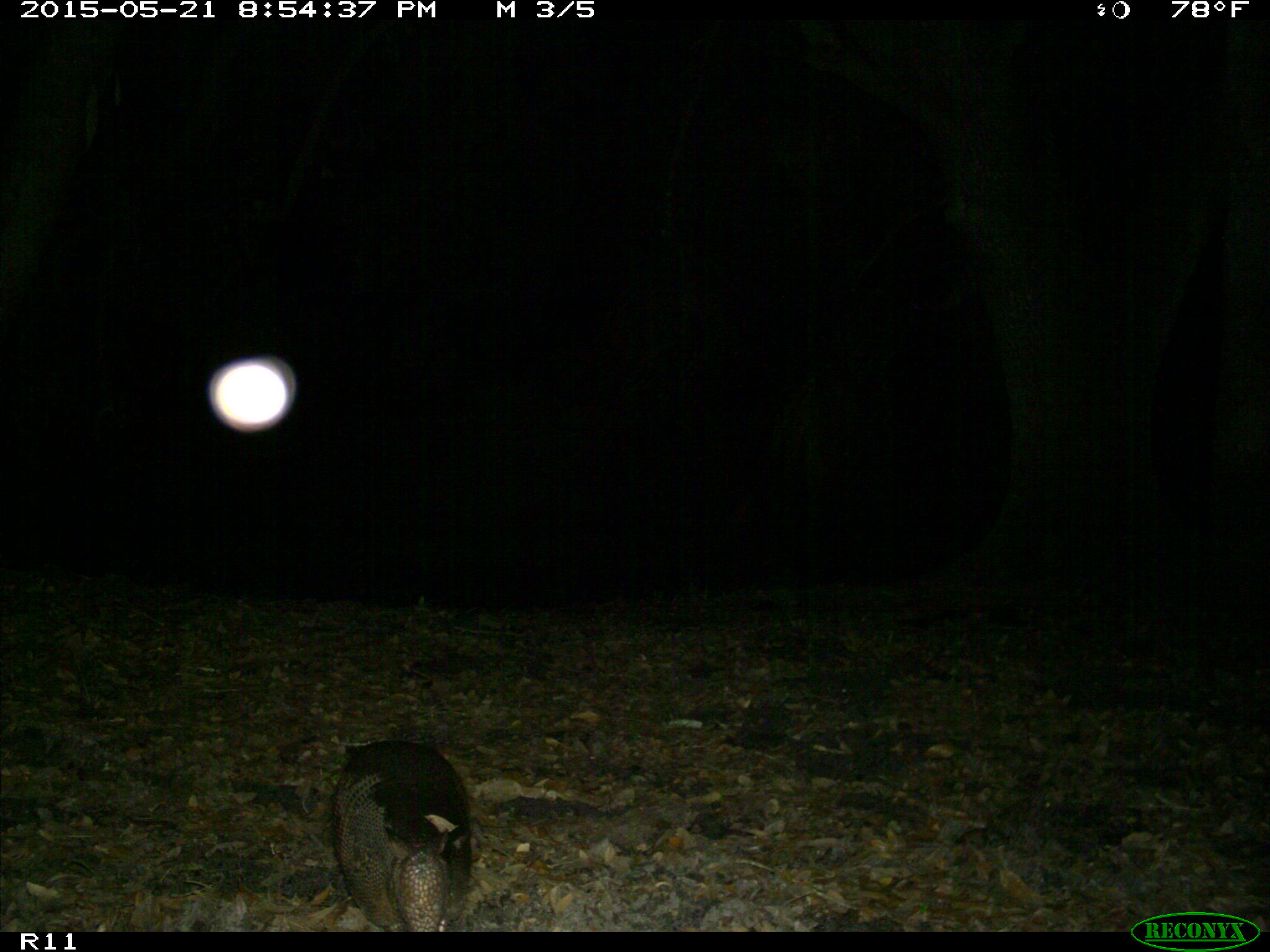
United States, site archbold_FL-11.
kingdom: Animalia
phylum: Chordata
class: Mammalia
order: Cingulata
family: Dasypodidae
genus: Dasypus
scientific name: Dasypus novemcinctus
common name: nine-banded armadillo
Dasypus novemcinctus (nine-banded armadillo).